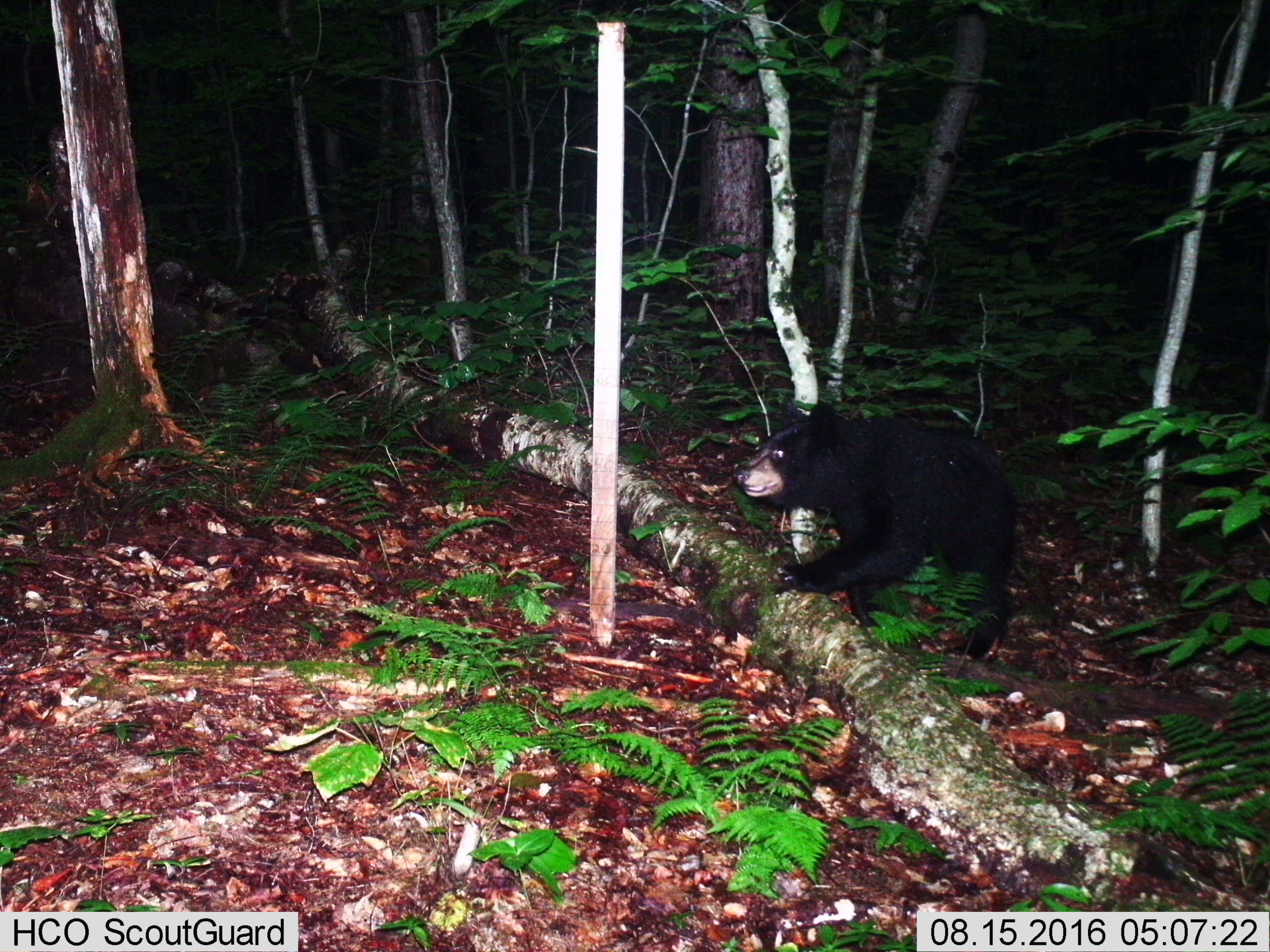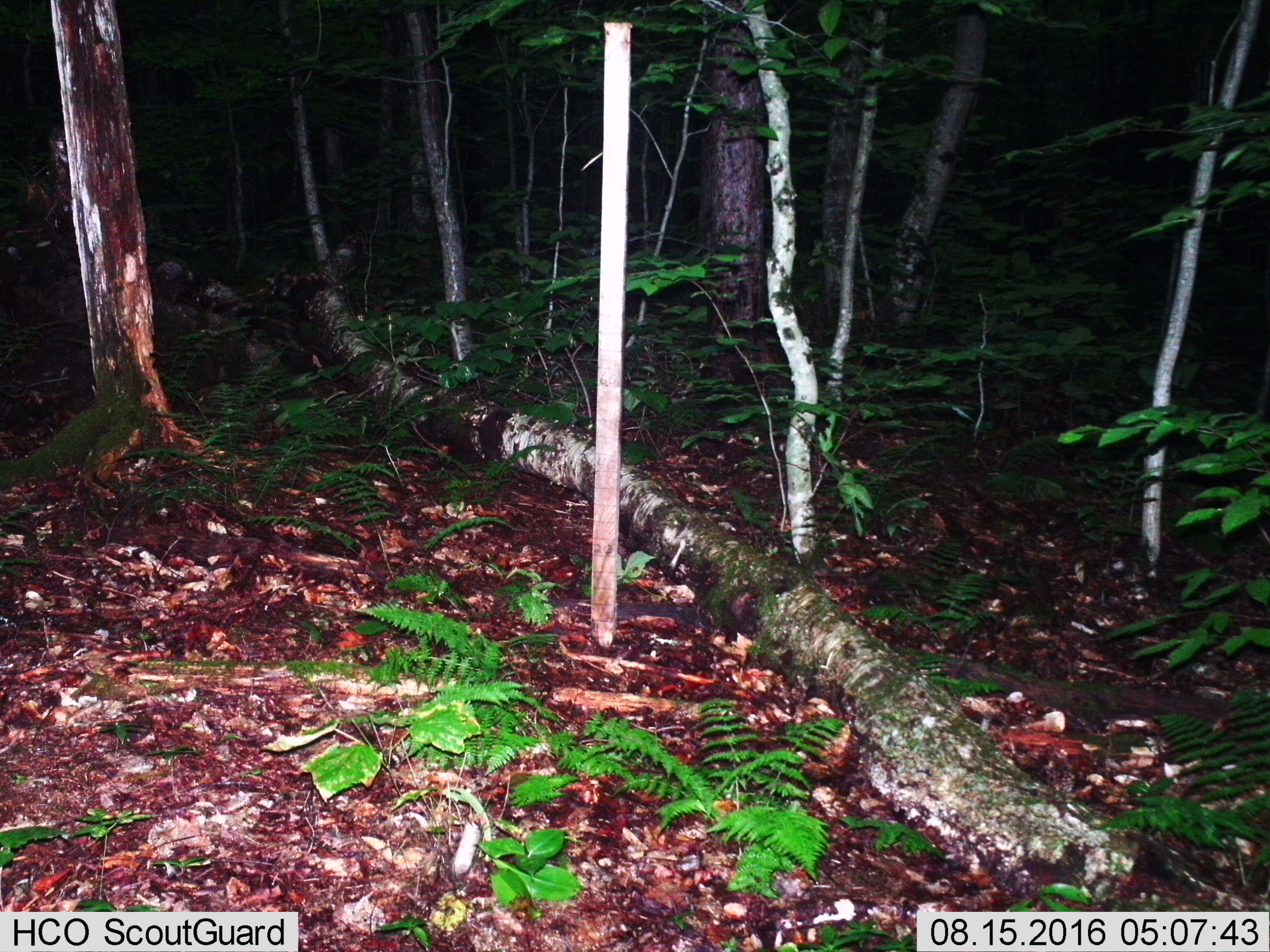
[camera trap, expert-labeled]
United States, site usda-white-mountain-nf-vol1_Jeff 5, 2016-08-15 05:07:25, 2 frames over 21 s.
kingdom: Animalia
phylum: Chordata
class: Mammalia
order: Carnivora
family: Ursidae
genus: Ursus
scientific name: Ursus americanus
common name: black bear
Black bear (Ursus americanus).